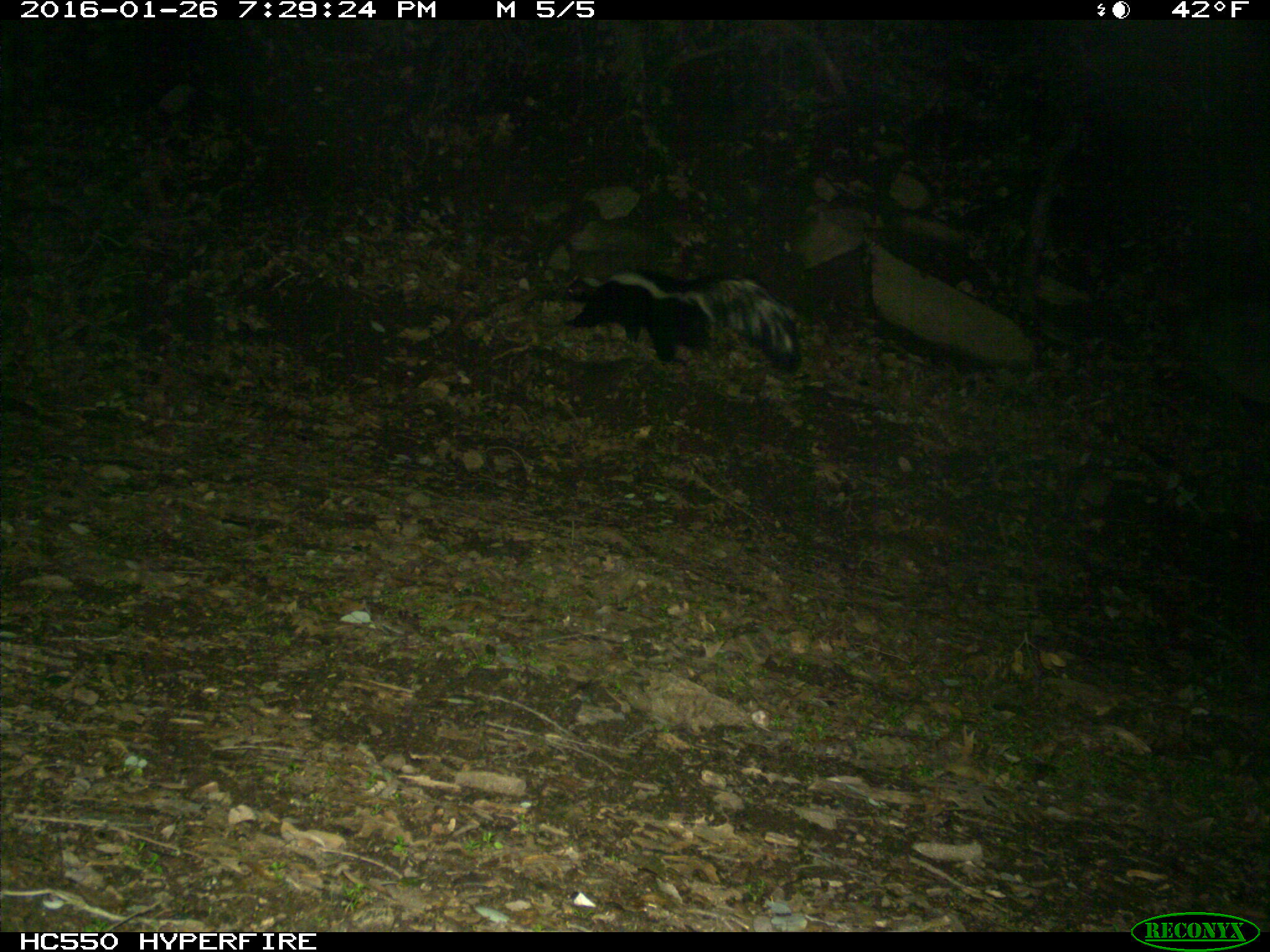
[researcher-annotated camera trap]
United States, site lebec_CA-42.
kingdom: Animalia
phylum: Chordata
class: Mammalia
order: Carnivora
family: Mephitidae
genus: Mephitis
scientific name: Mephitis mephitis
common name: striped skunk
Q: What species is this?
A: Mephitis mephitis (striped skunk).